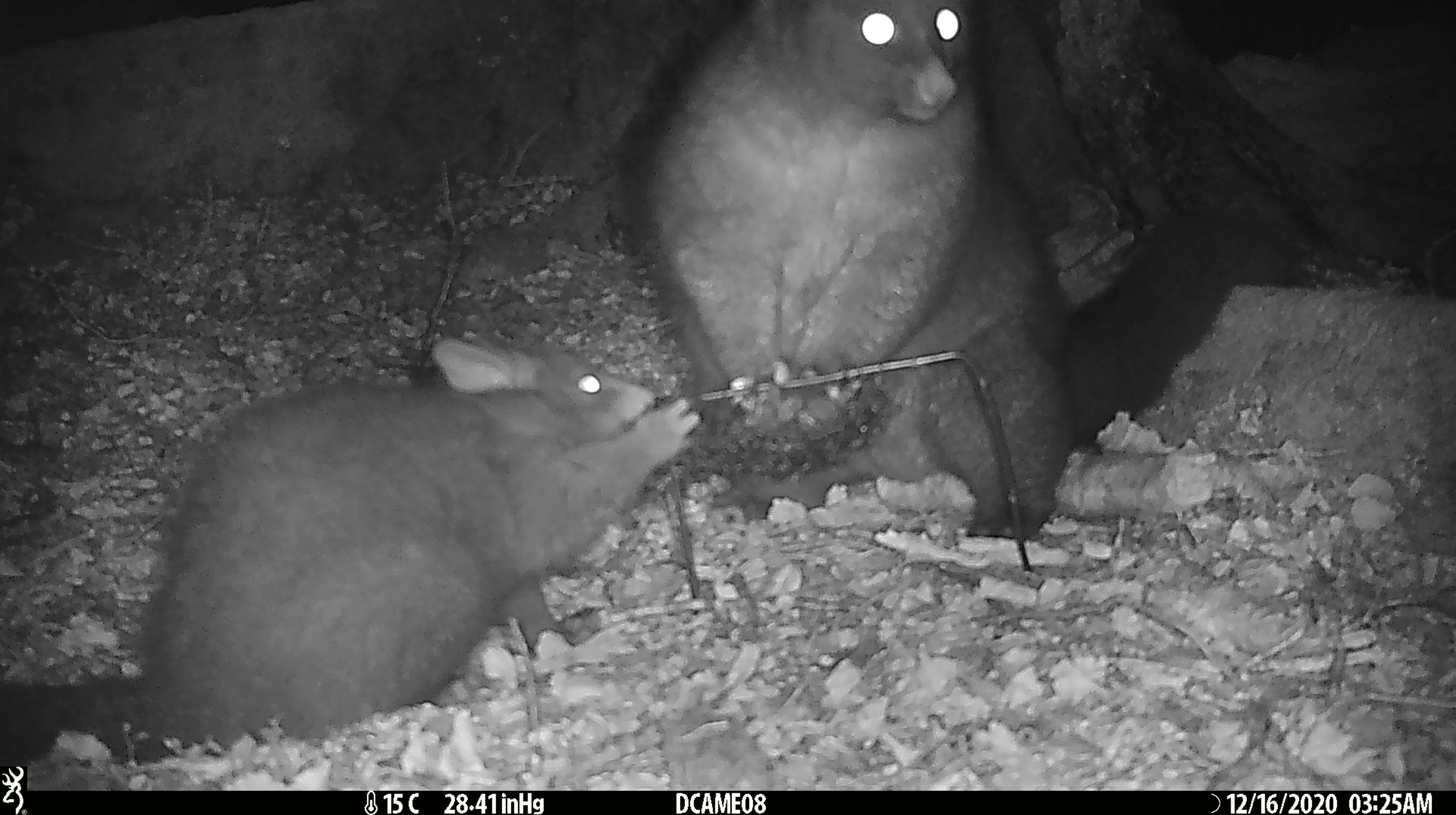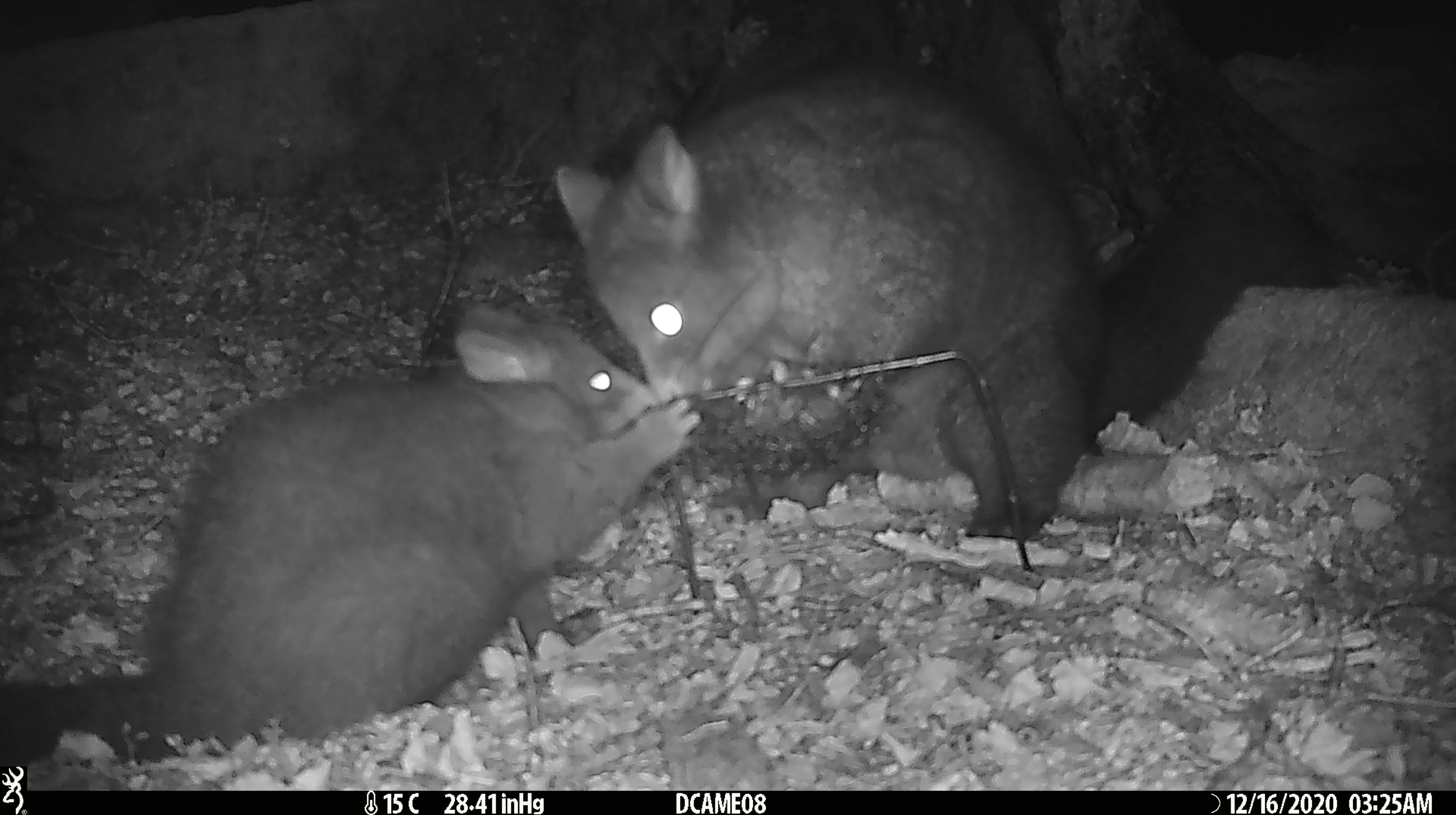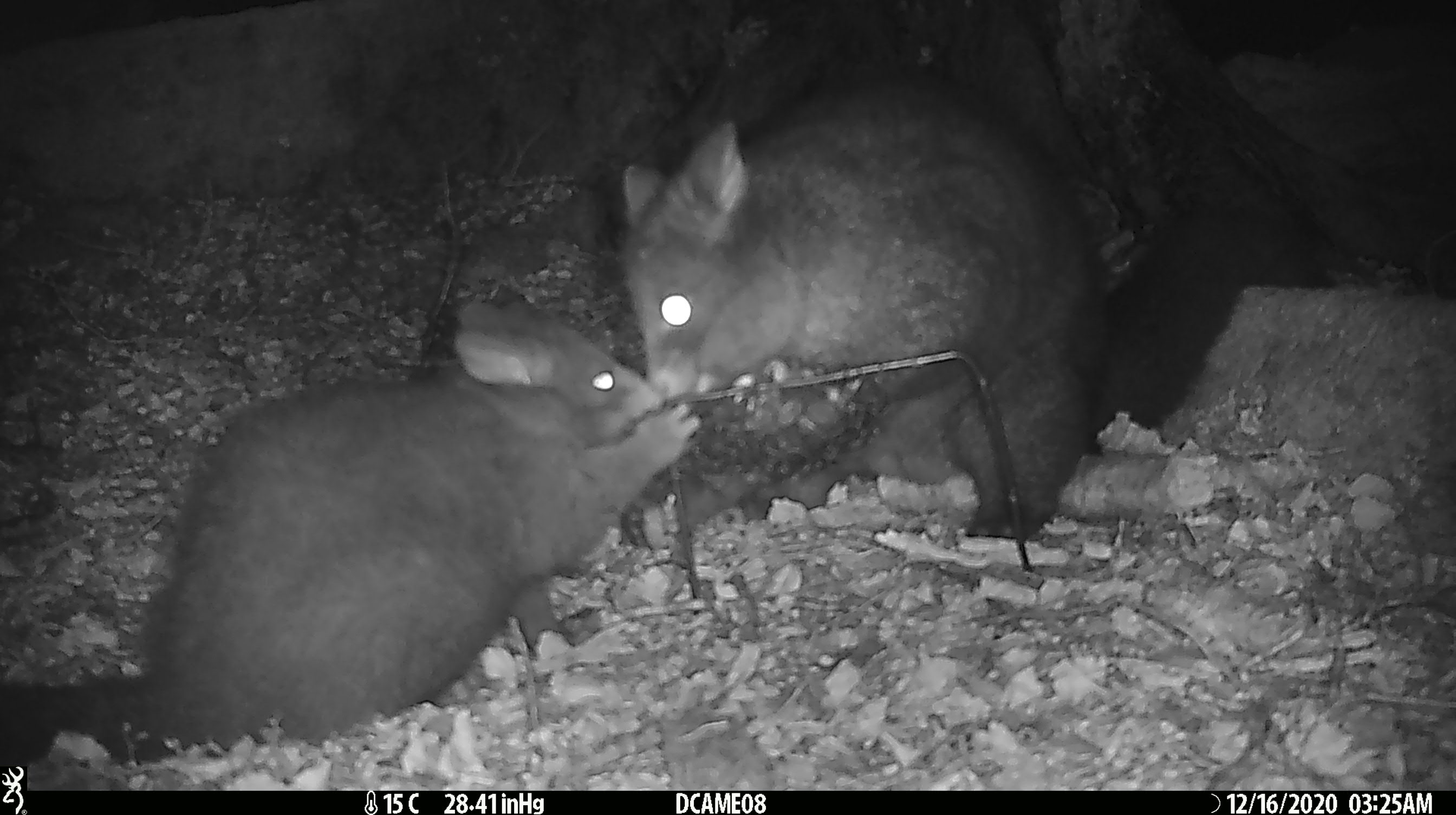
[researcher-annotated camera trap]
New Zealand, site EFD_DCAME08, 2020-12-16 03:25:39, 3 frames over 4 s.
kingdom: Animalia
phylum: Chordata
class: Mammalia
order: Diprotodontia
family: Phalangeridae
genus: Trichosurus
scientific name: Trichosurus vulpecula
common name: common brushtail possum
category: possum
Possum (common brushtail possum) (Trichosurus vulpecula).